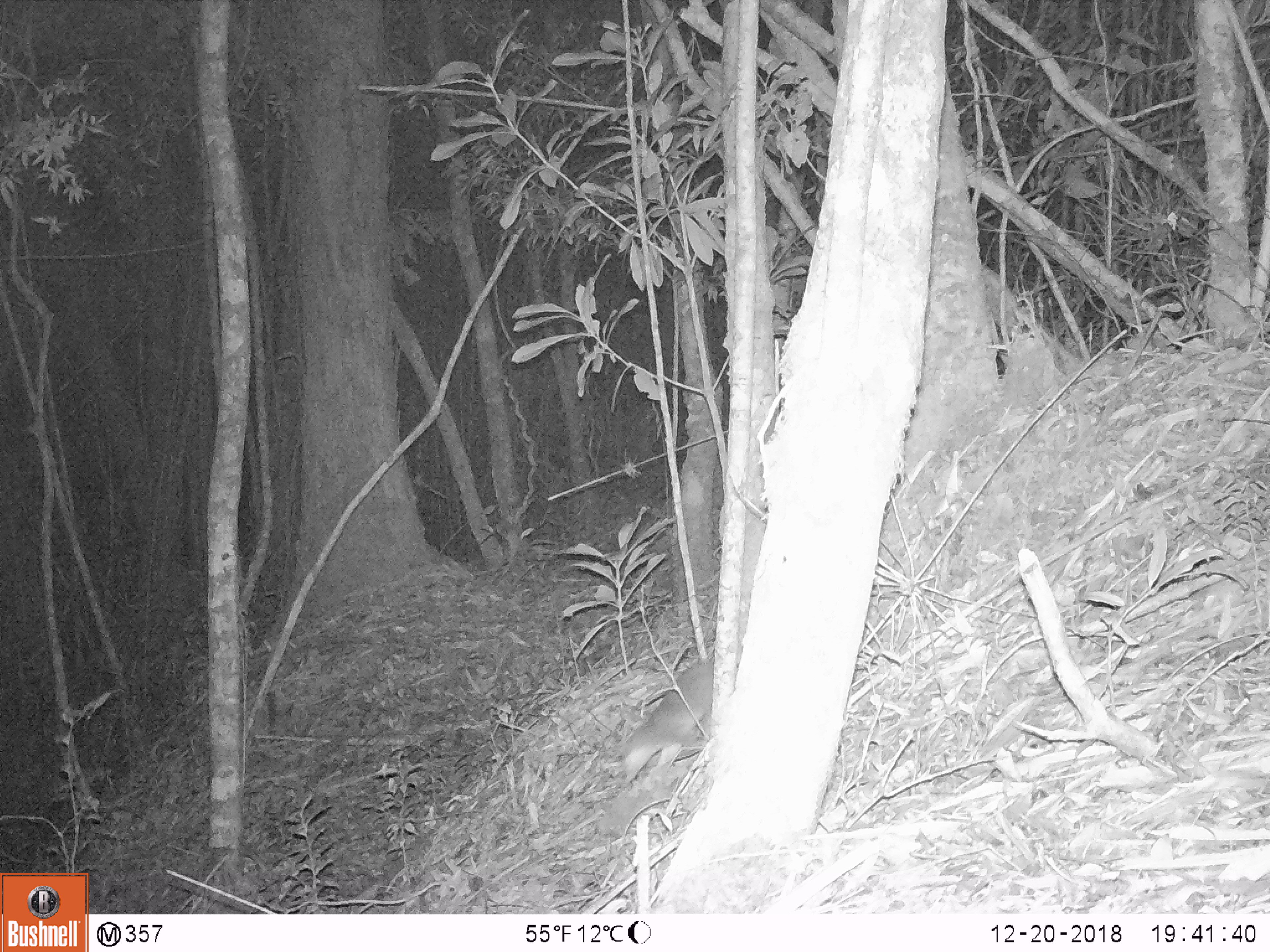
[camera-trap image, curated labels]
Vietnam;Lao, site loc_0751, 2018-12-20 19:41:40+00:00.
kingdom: Animalia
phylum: Chordata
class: Mammalia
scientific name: Mammalia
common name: mammal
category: unidentified small mammal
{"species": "unidentified small mammal (mammal) (Mammalia)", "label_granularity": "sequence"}